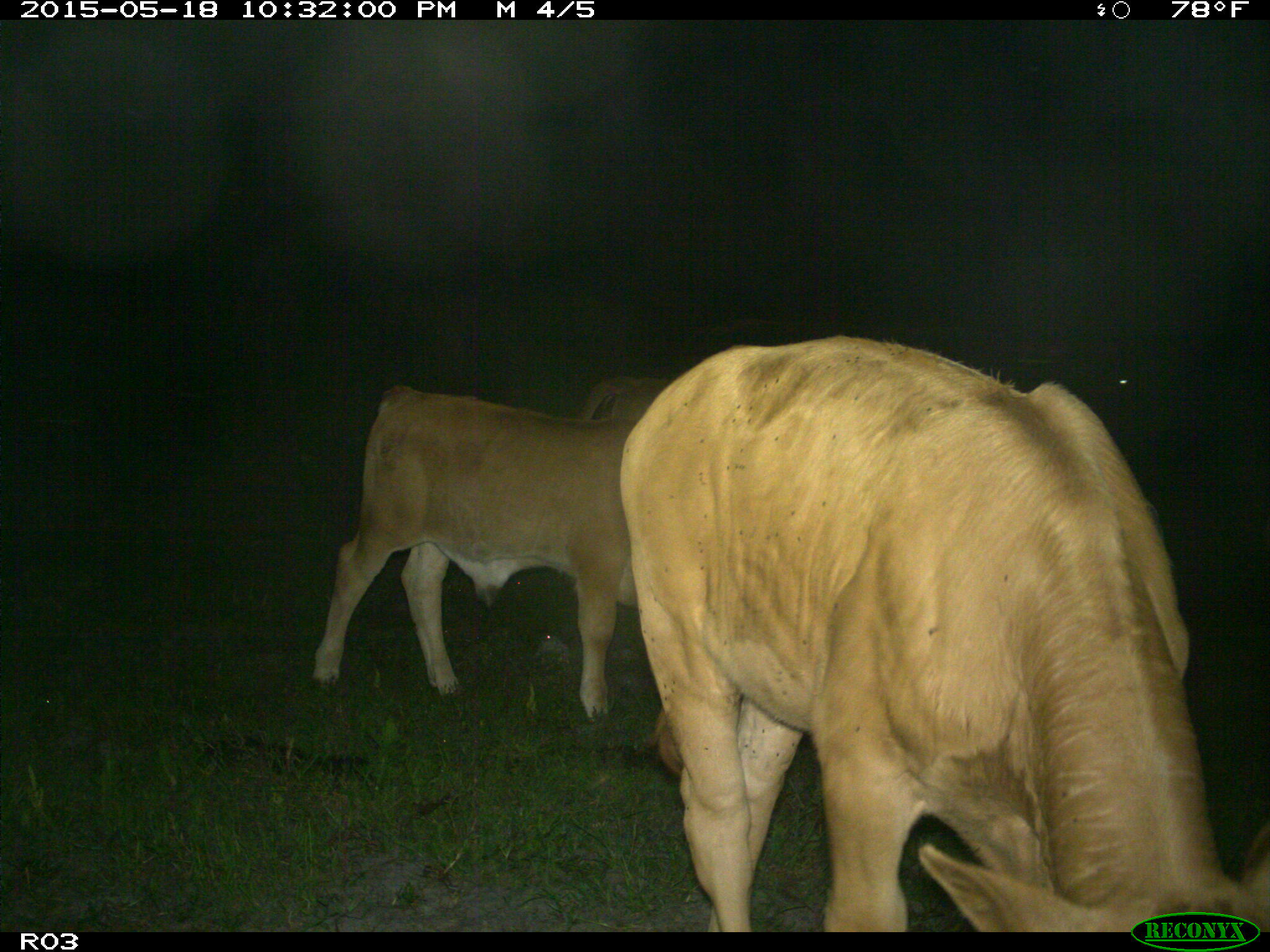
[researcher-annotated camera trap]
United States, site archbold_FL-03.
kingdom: Animalia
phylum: Chordata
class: Mammalia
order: Artiodactyla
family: Bovidae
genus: Bos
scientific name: Bos taurus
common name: domestic cow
Bos taurus (domestic cow).